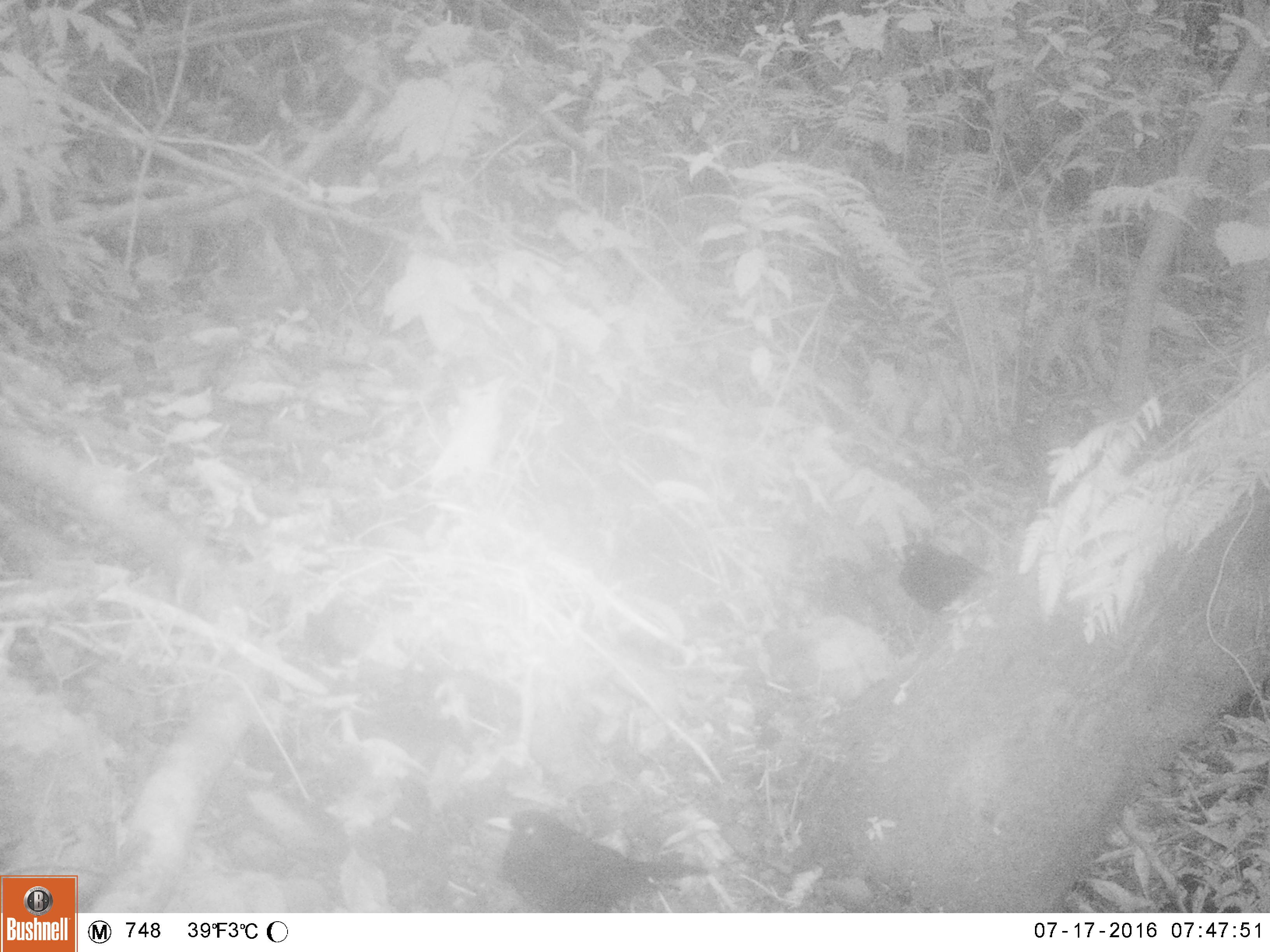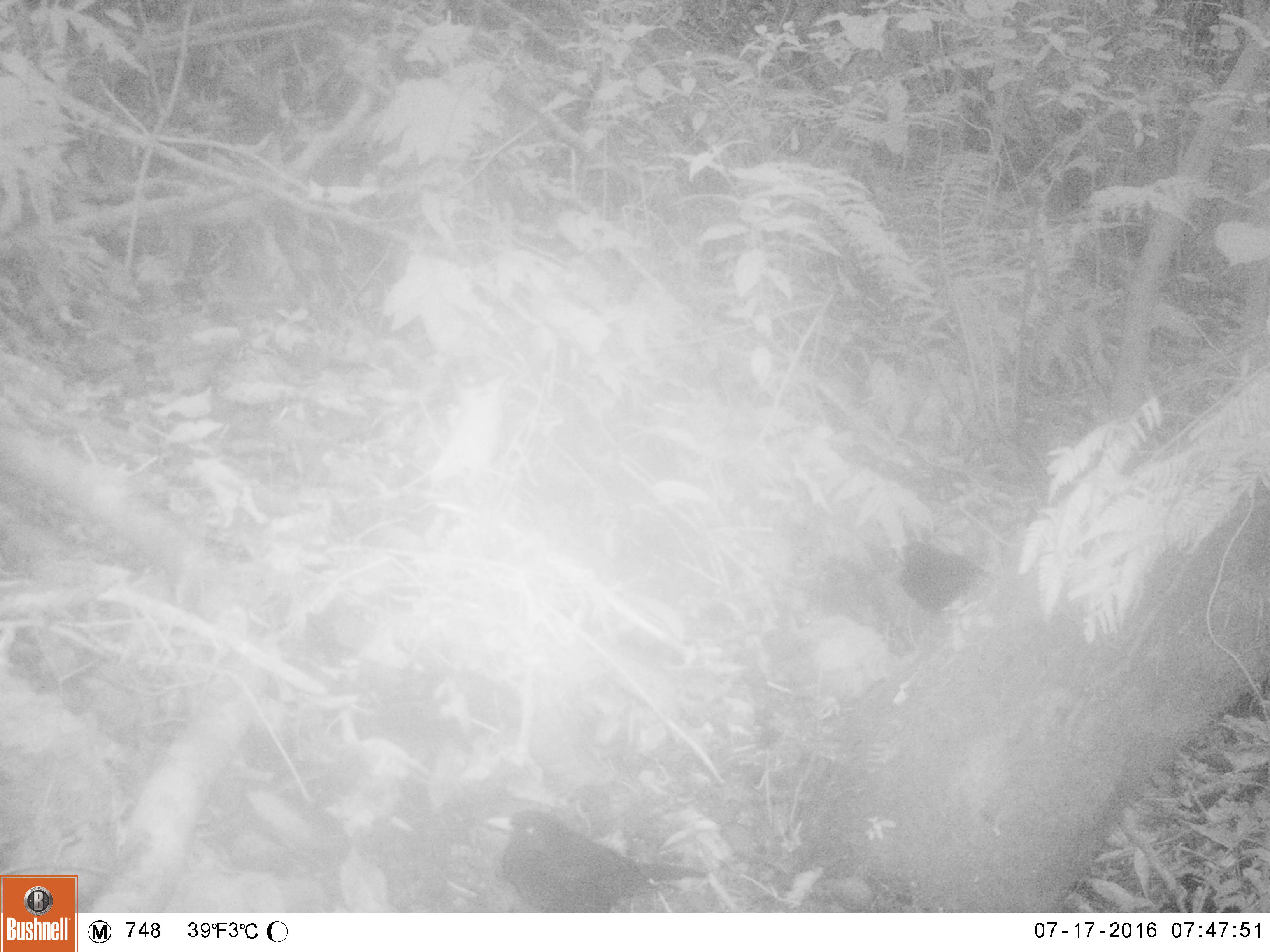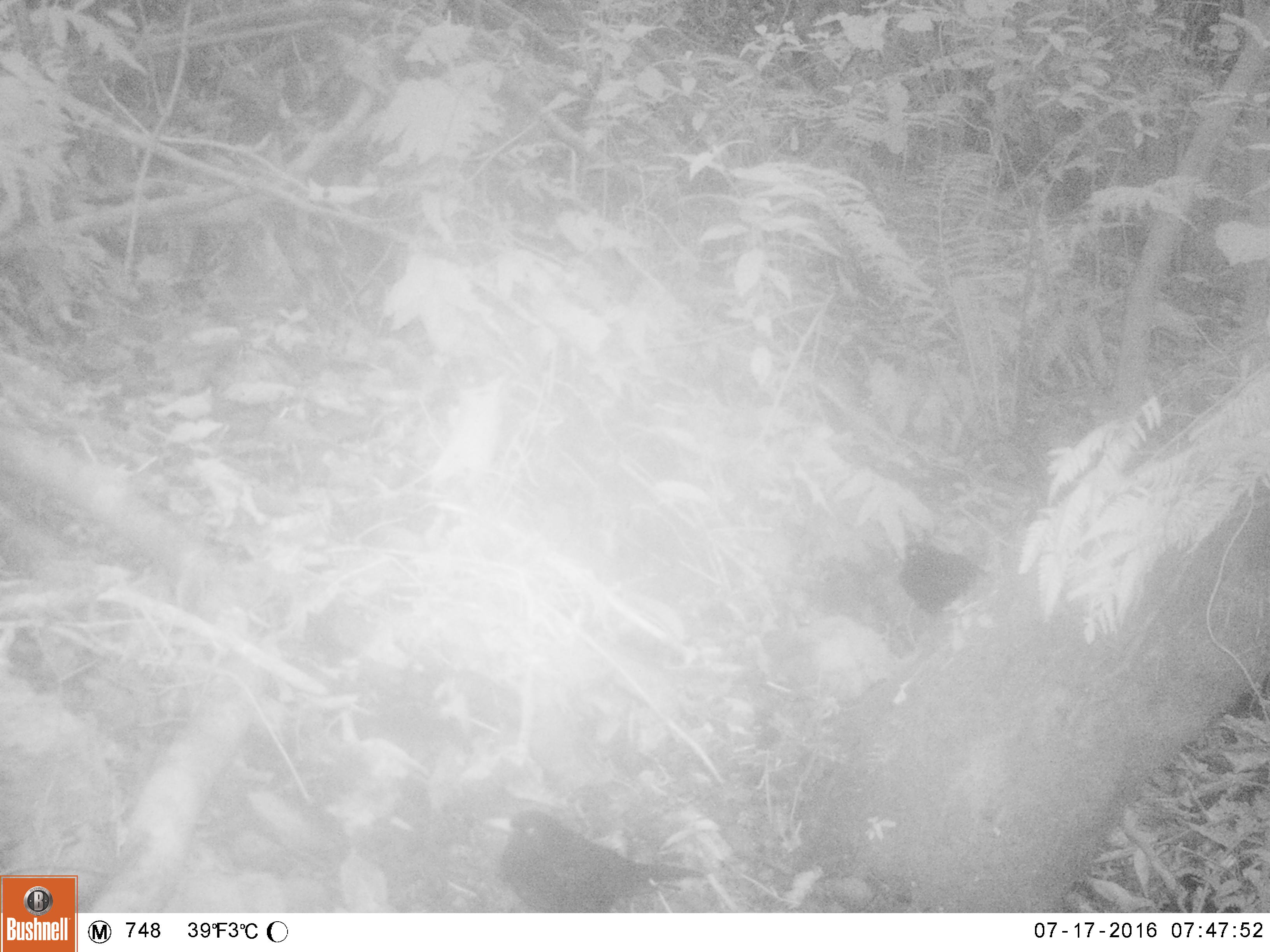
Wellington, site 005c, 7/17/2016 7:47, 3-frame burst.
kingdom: Animalia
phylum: Chordata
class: Aves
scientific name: Aves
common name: bird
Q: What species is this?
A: Bird (Aves).